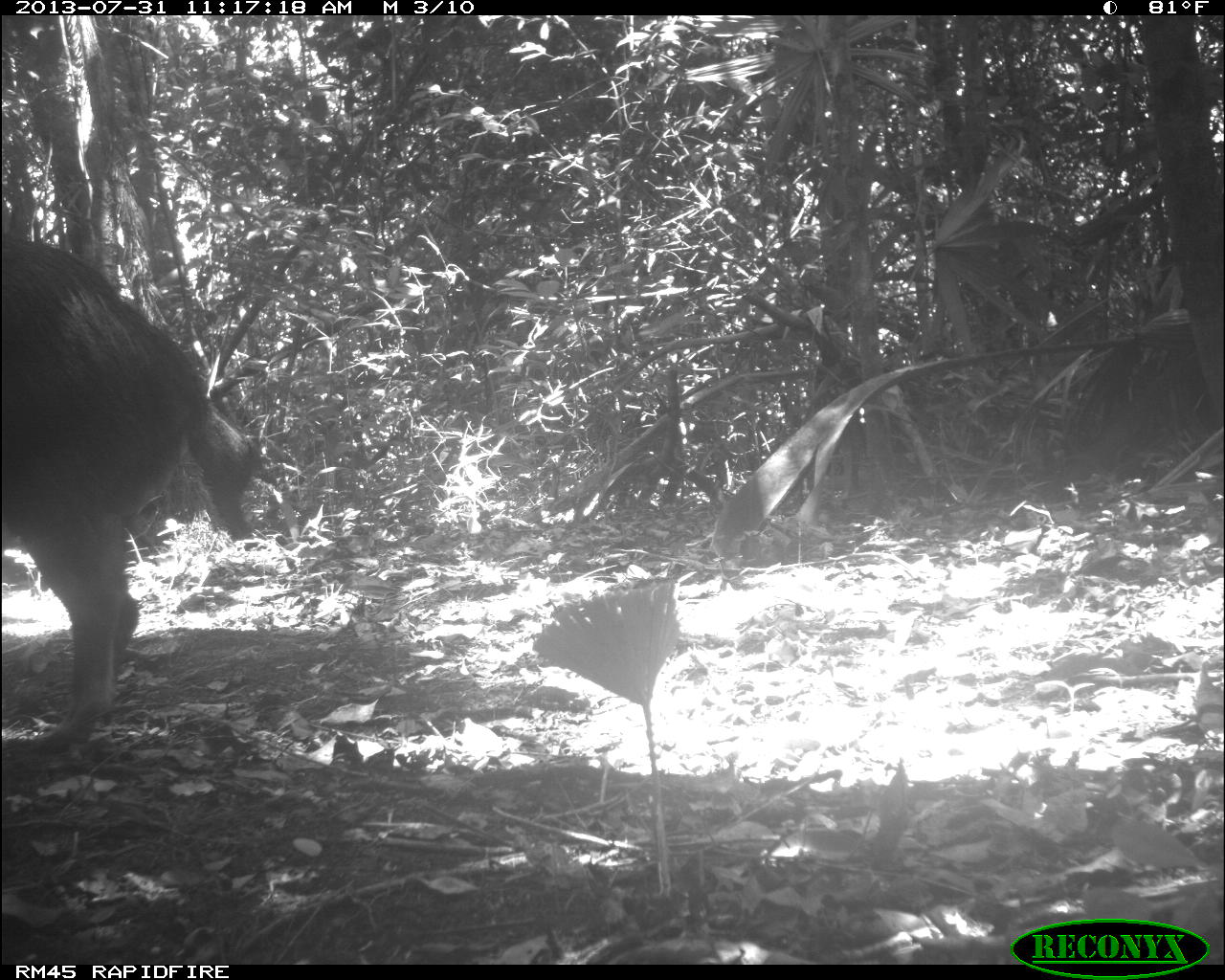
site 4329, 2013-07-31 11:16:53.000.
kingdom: Animalia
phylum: Chordata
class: Mammalia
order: Artiodactyla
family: Tayassuidae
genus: Tayassu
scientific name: Tayassu pecari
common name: white-lipped peccary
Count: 4.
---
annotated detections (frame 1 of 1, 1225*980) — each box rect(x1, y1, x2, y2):
tayassu pecari: rect(0, 231, 249, 754)